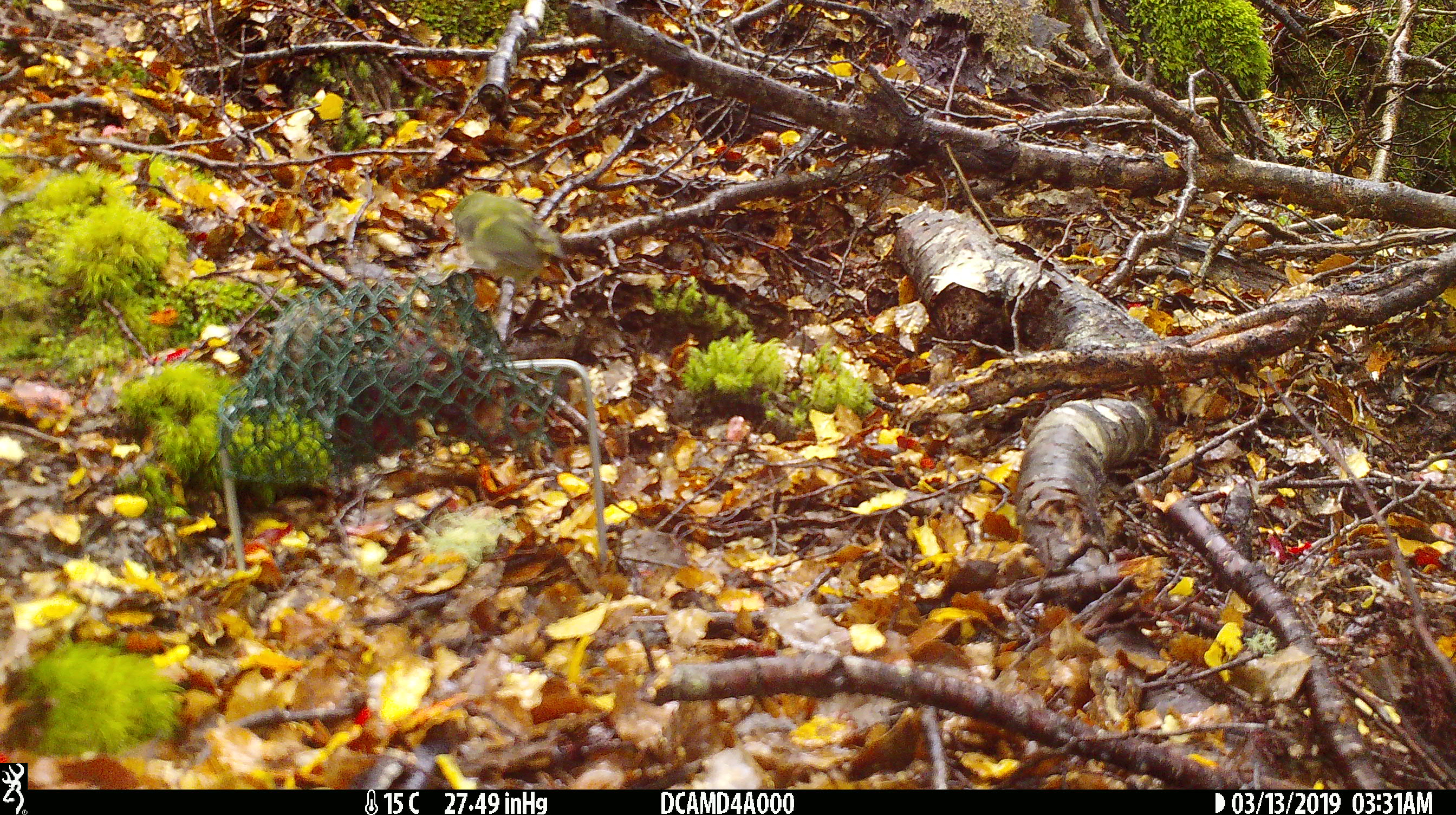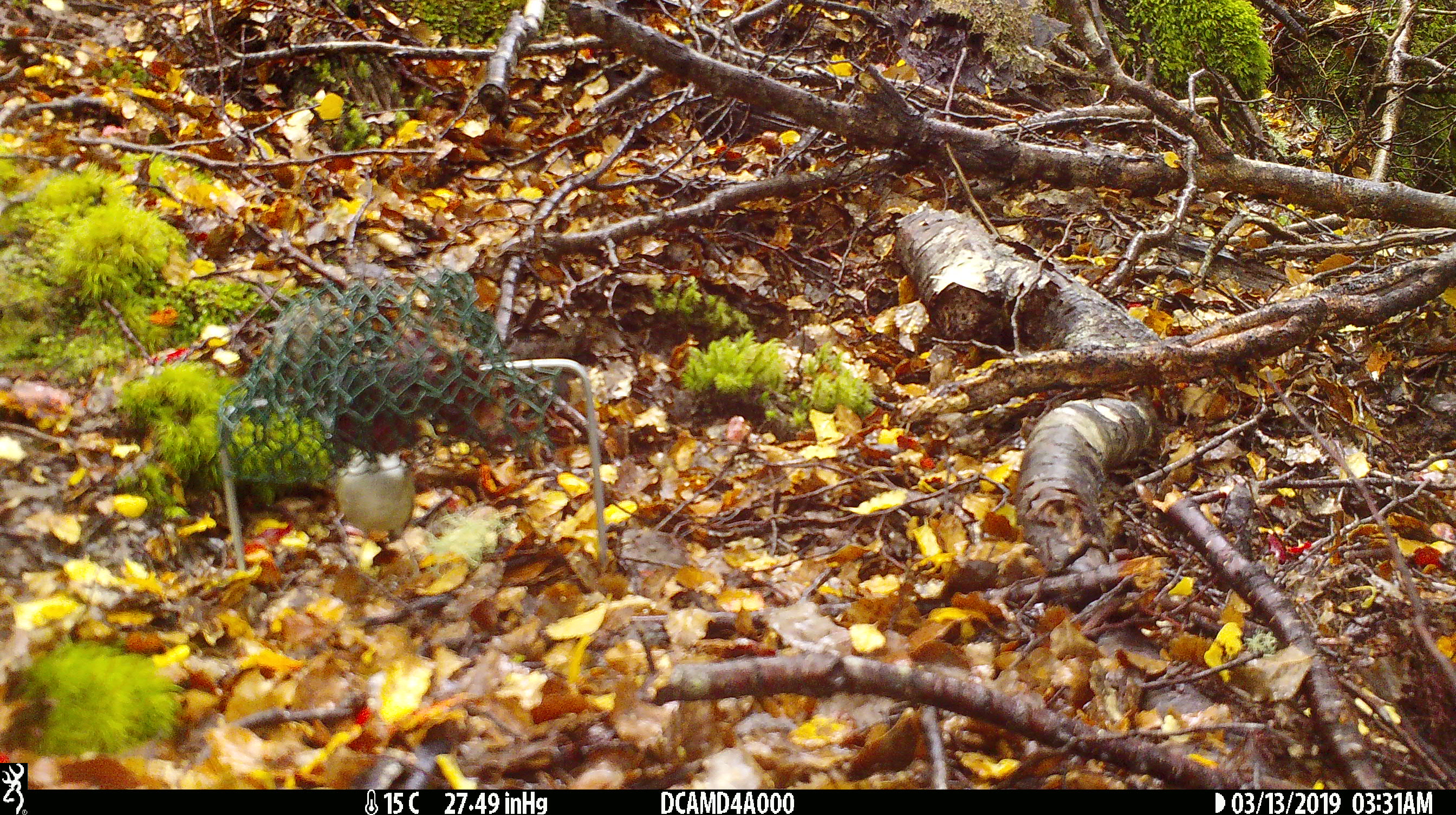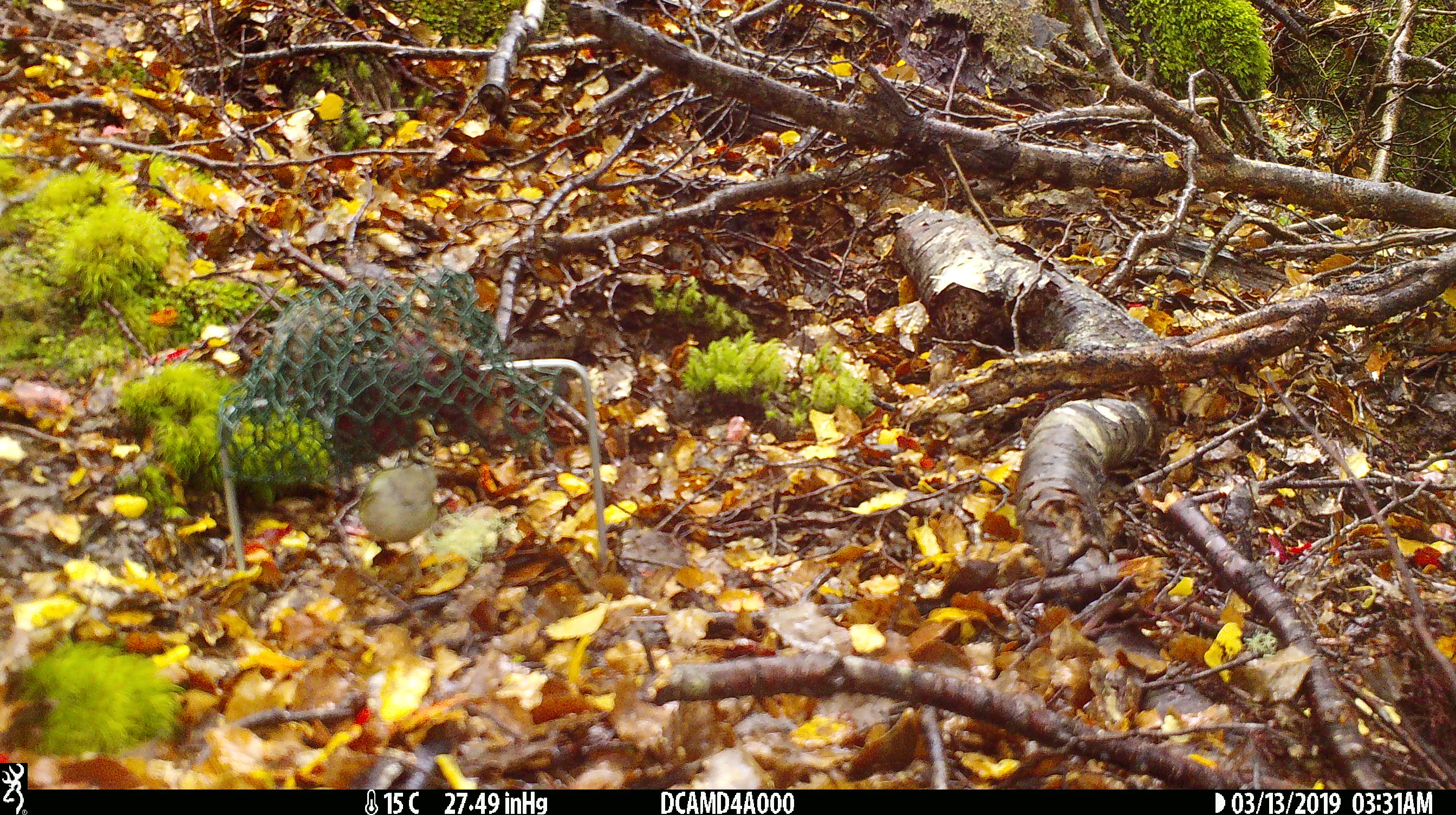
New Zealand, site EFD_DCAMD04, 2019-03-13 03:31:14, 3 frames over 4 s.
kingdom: Animalia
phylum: Chordata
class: Aves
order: Passeriformes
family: Acanthisittidae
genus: Acanthisitta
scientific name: Acanthisitta chloris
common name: rifleman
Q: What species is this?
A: Rifleman (Acanthisitta chloris).